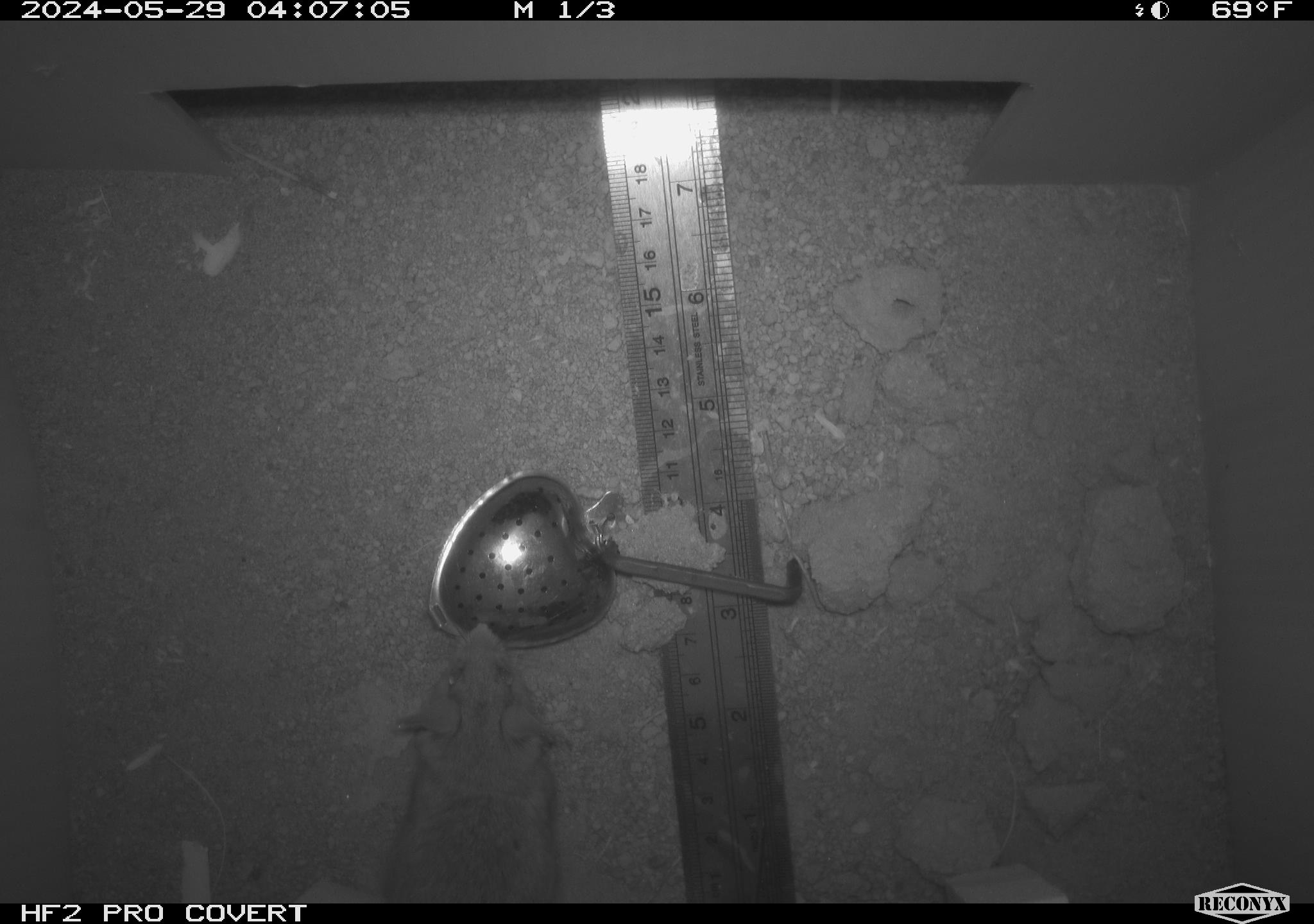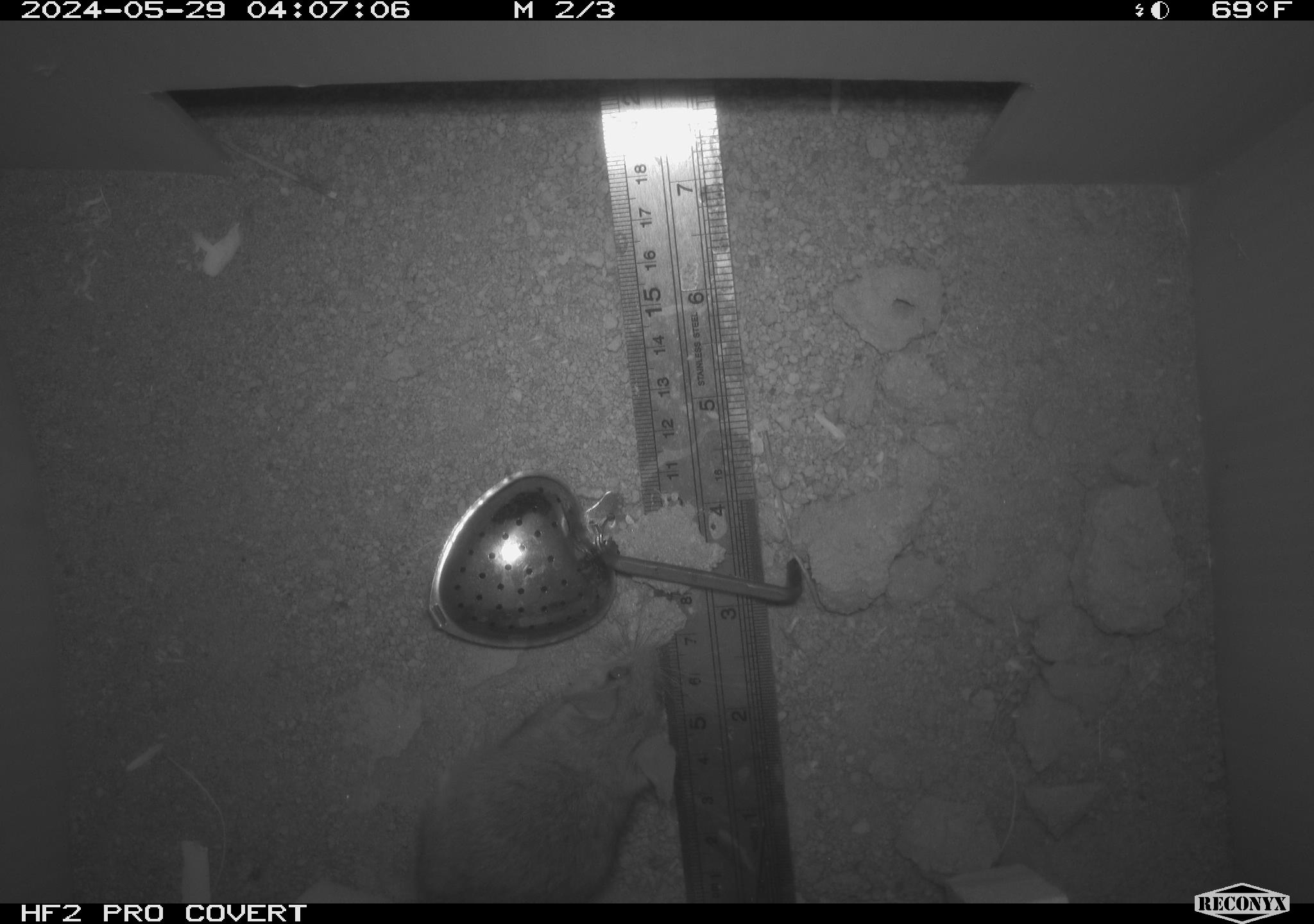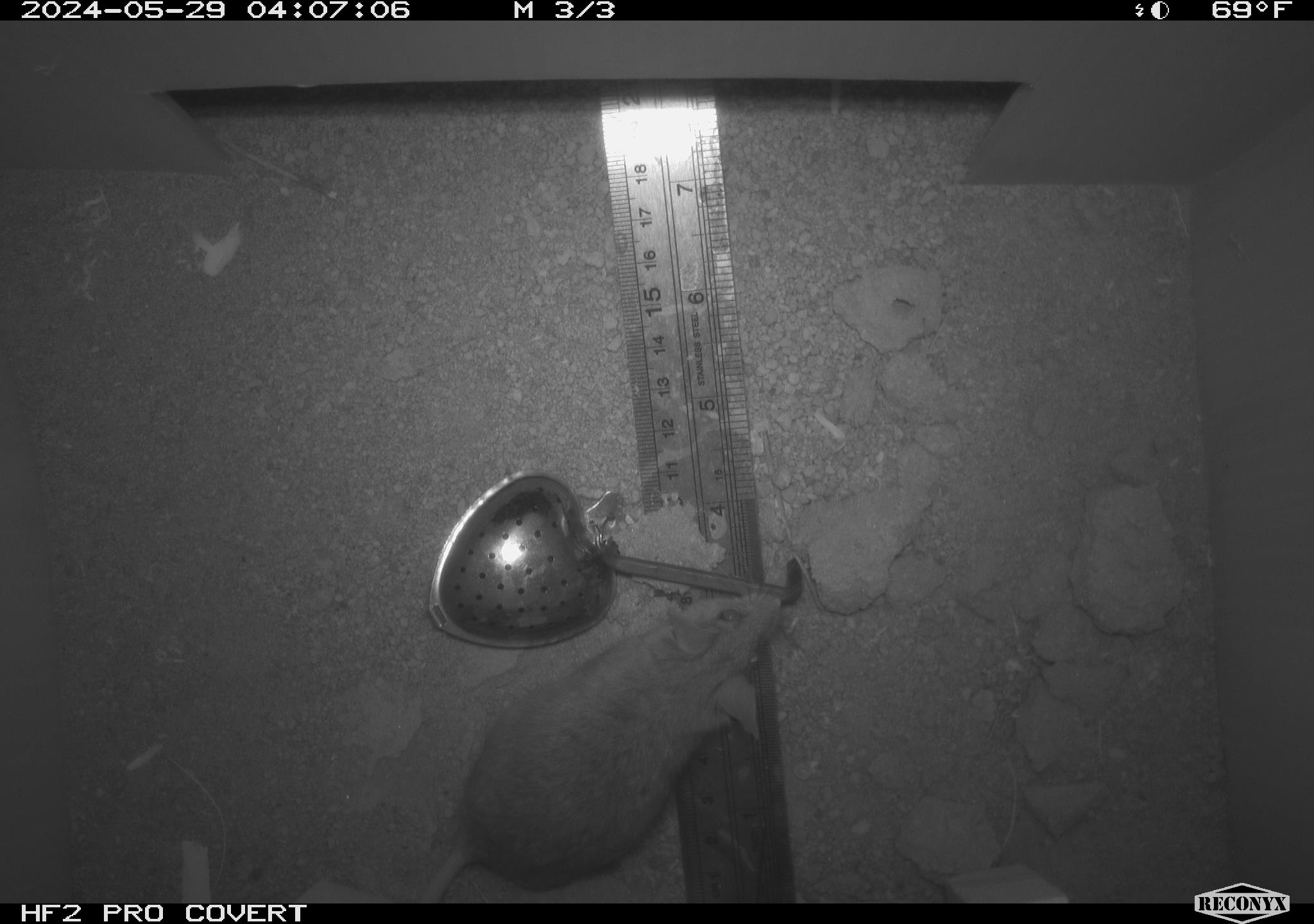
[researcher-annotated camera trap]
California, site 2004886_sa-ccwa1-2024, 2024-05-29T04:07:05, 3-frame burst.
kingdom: Animalia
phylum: Chordata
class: Mammalia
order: Rodentia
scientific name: Rodentia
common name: mouse species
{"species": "mouse species (Rodentia)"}